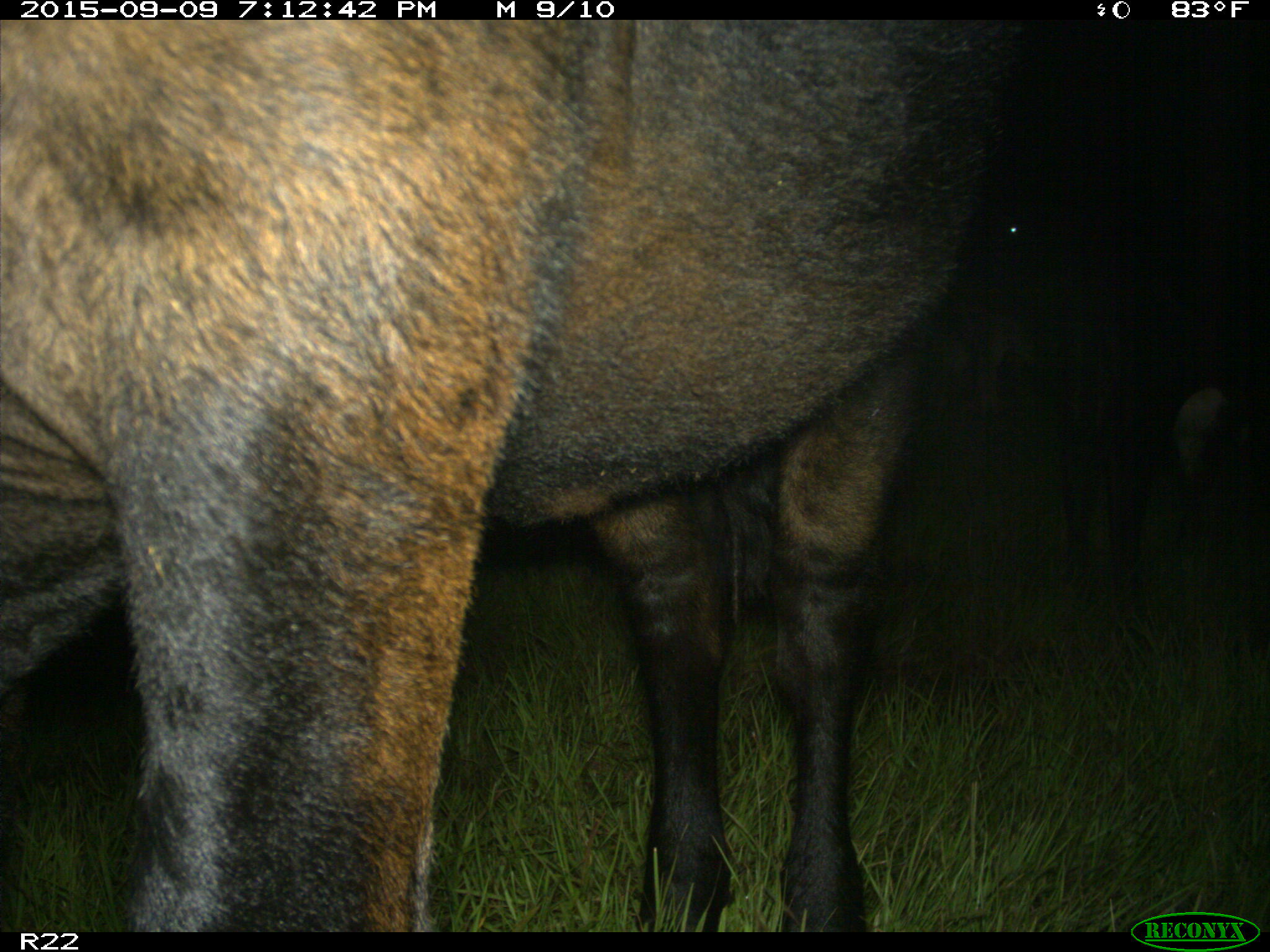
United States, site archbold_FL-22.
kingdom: Animalia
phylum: Chordata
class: Mammalia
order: Artiodactyla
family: Bovidae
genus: Bos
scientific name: Bos taurus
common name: domestic cow